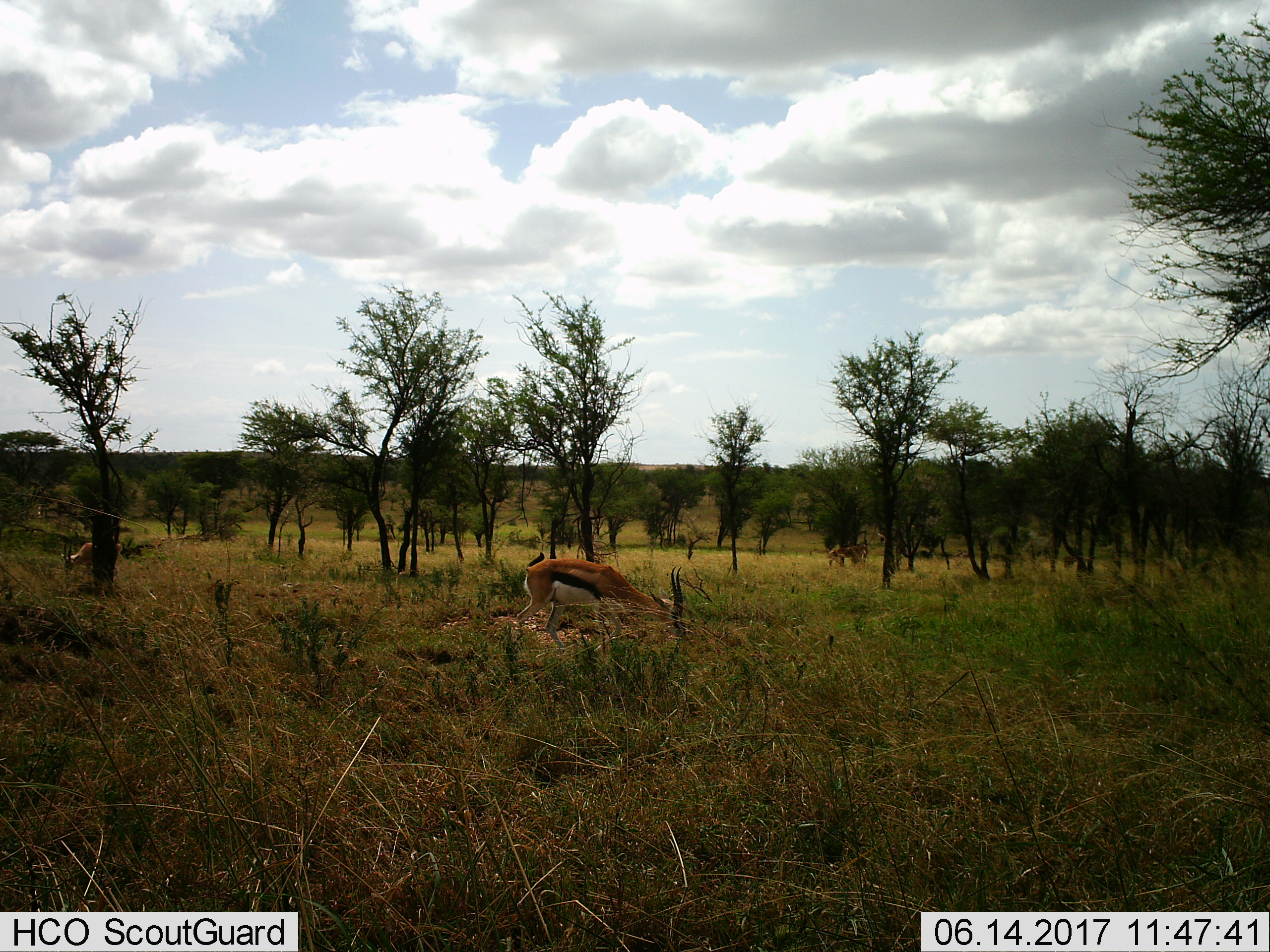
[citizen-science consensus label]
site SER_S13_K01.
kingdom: Animalia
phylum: Chordata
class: Mammalia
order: Artiodactyla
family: Bovidae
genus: Eudorcas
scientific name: Eudorcas thomsonii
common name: thomson's gazelle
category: gazellethomsons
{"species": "gazellethomsons (thomson's gazelle) (Eudorcas thomsonii)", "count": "2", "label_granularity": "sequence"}